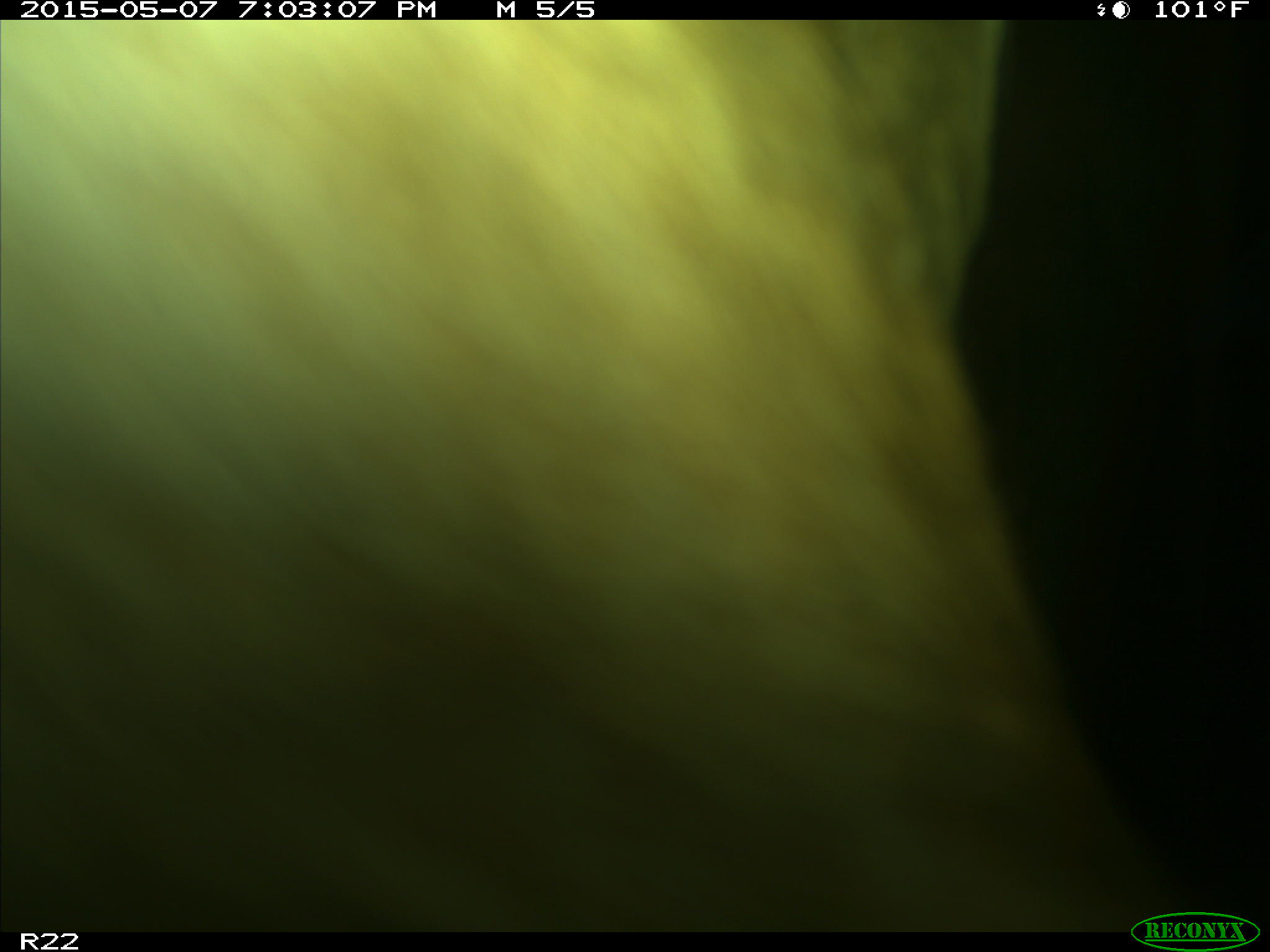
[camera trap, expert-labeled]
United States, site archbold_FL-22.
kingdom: Animalia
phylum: Chordata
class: Mammalia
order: Artiodactyla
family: Bovidae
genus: Bos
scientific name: Bos taurus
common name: domestic cow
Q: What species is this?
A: Bos taurus (domestic cow).